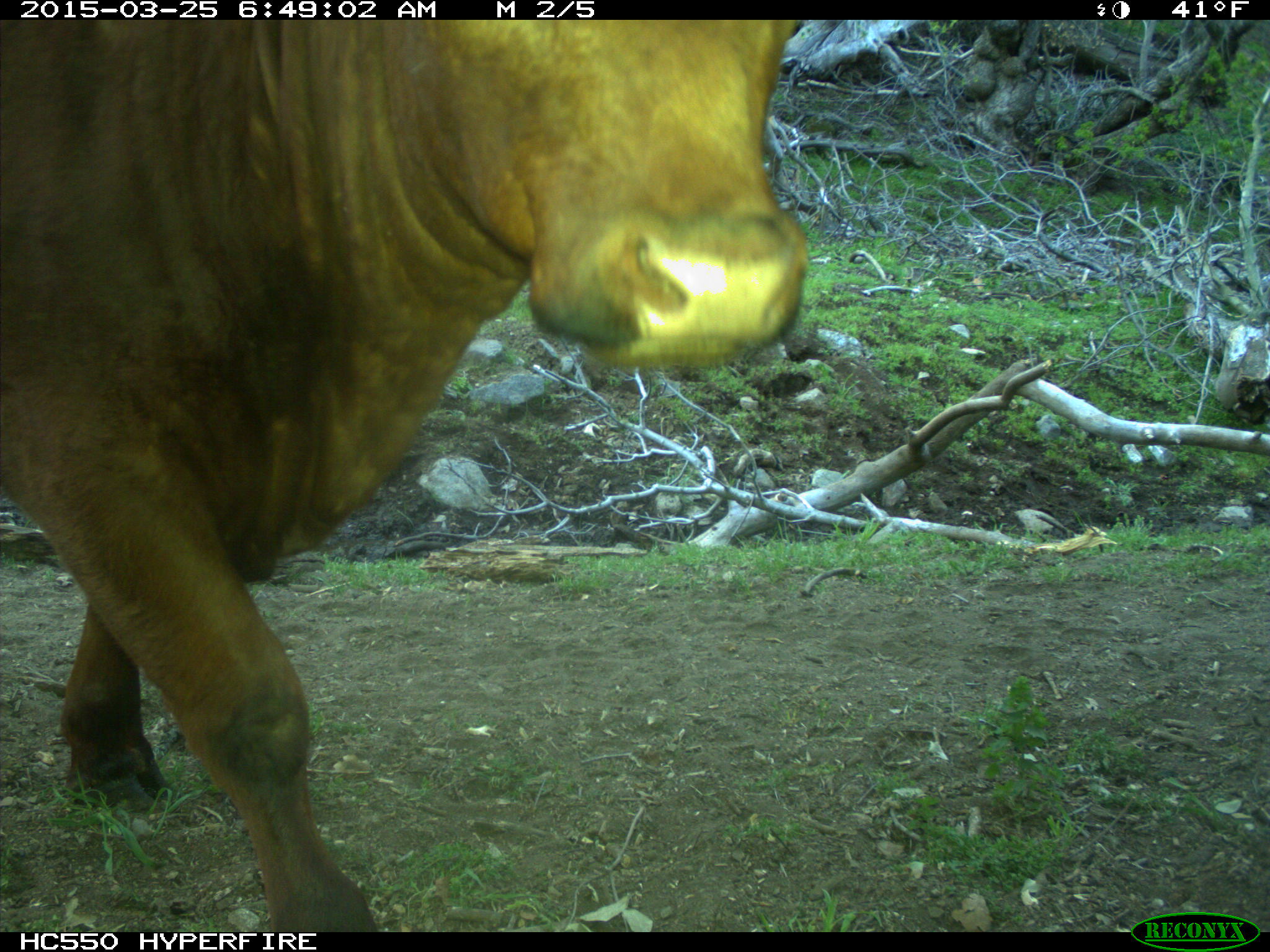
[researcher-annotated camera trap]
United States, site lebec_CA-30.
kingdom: Animalia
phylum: Chordata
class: Mammalia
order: Artiodactyla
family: Bovidae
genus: Bos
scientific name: Bos taurus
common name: domestic cow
Bos taurus (domestic cow).